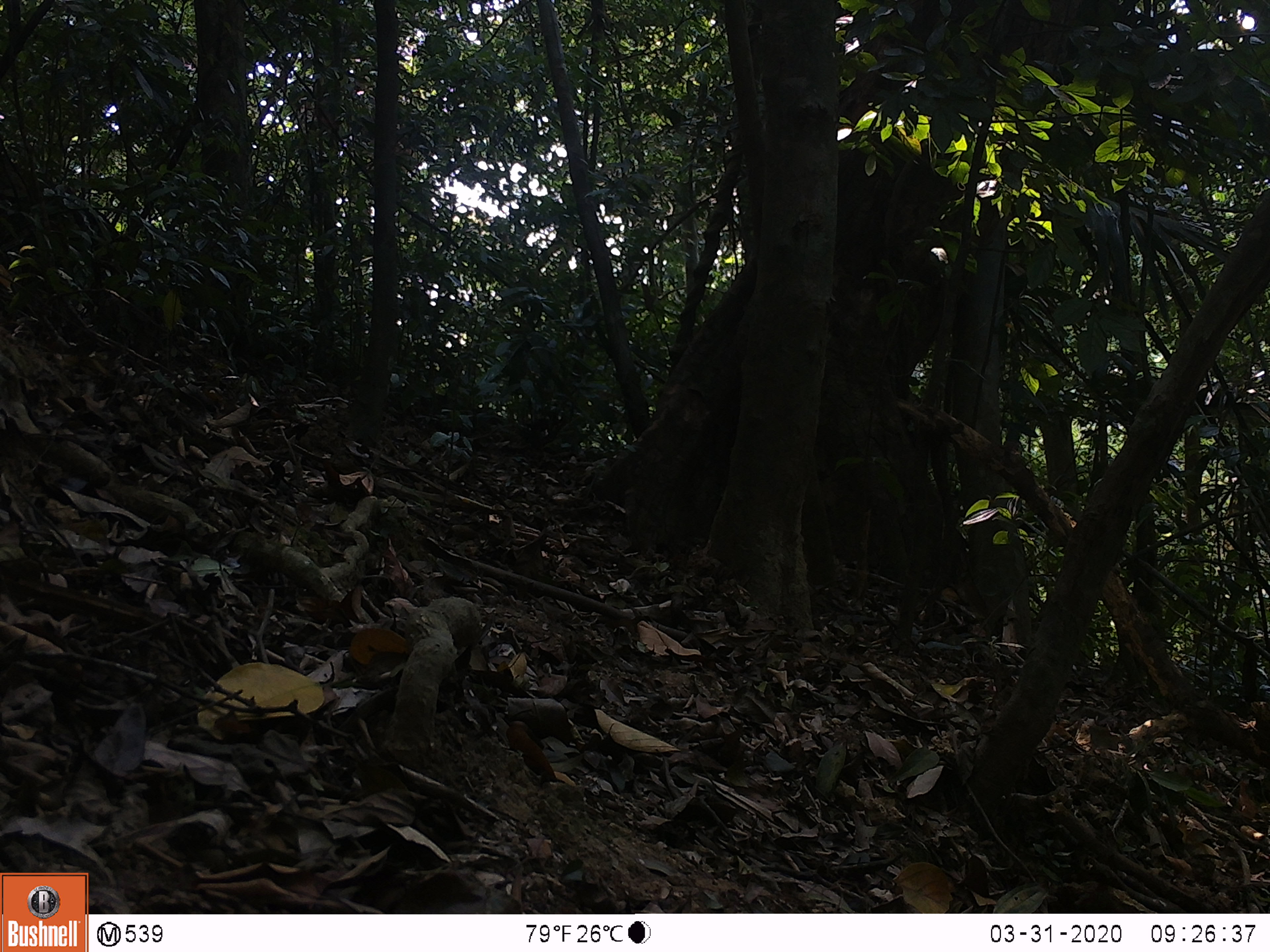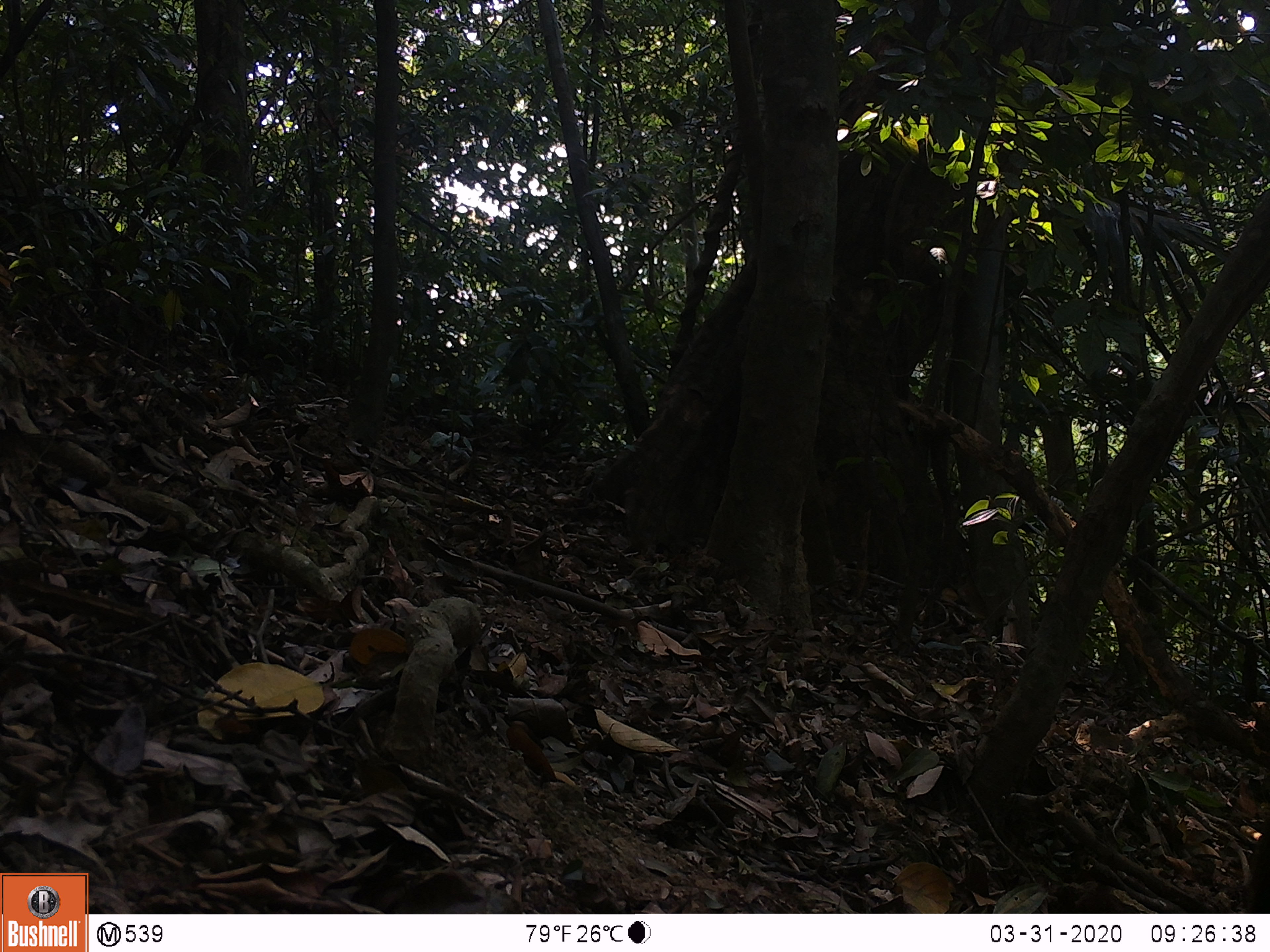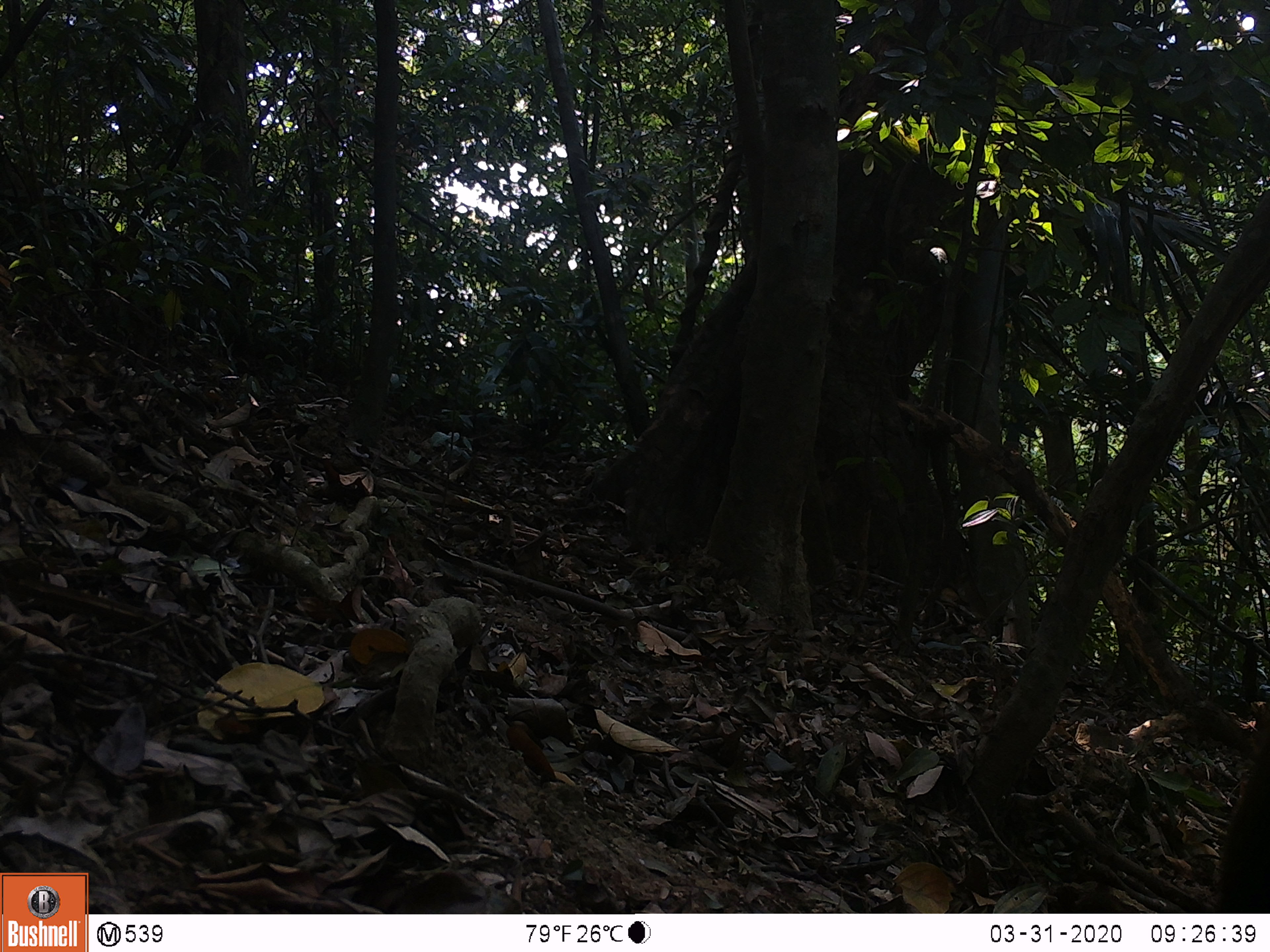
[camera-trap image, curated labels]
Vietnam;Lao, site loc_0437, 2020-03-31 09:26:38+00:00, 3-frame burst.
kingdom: Animalia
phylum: Chordata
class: Mammalia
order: Primates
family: Cercopithecidae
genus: Macaca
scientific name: Macaca nemestrina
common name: pig-tailed macaque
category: pig tailed macaque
Pig tailed macaque (pig-tailed macaque) (Macaca nemestrina). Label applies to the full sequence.